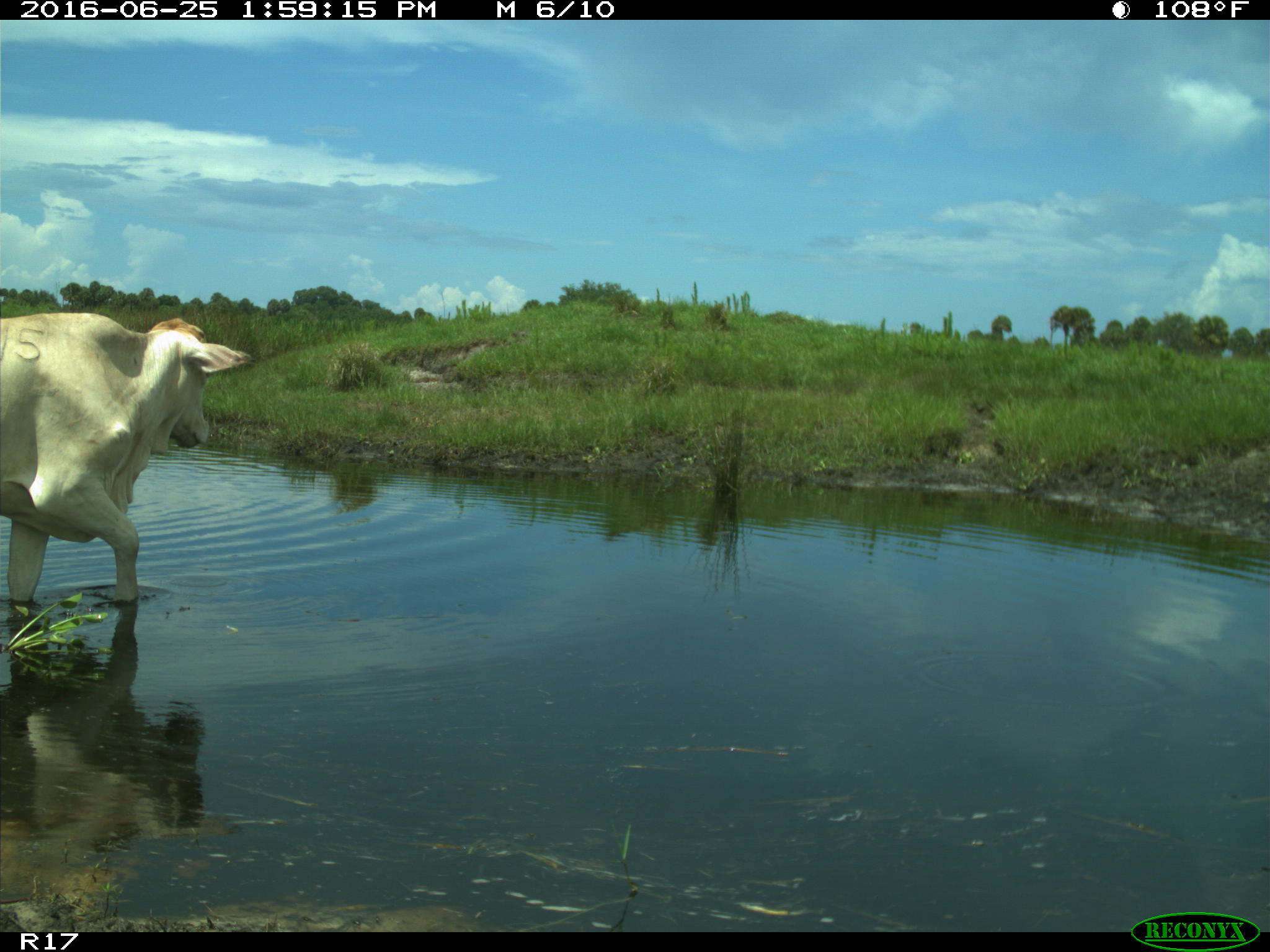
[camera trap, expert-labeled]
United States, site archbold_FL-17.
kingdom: Animalia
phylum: Chordata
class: Mammalia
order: Artiodactyla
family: Bovidae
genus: Bos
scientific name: Bos taurus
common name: domestic cow